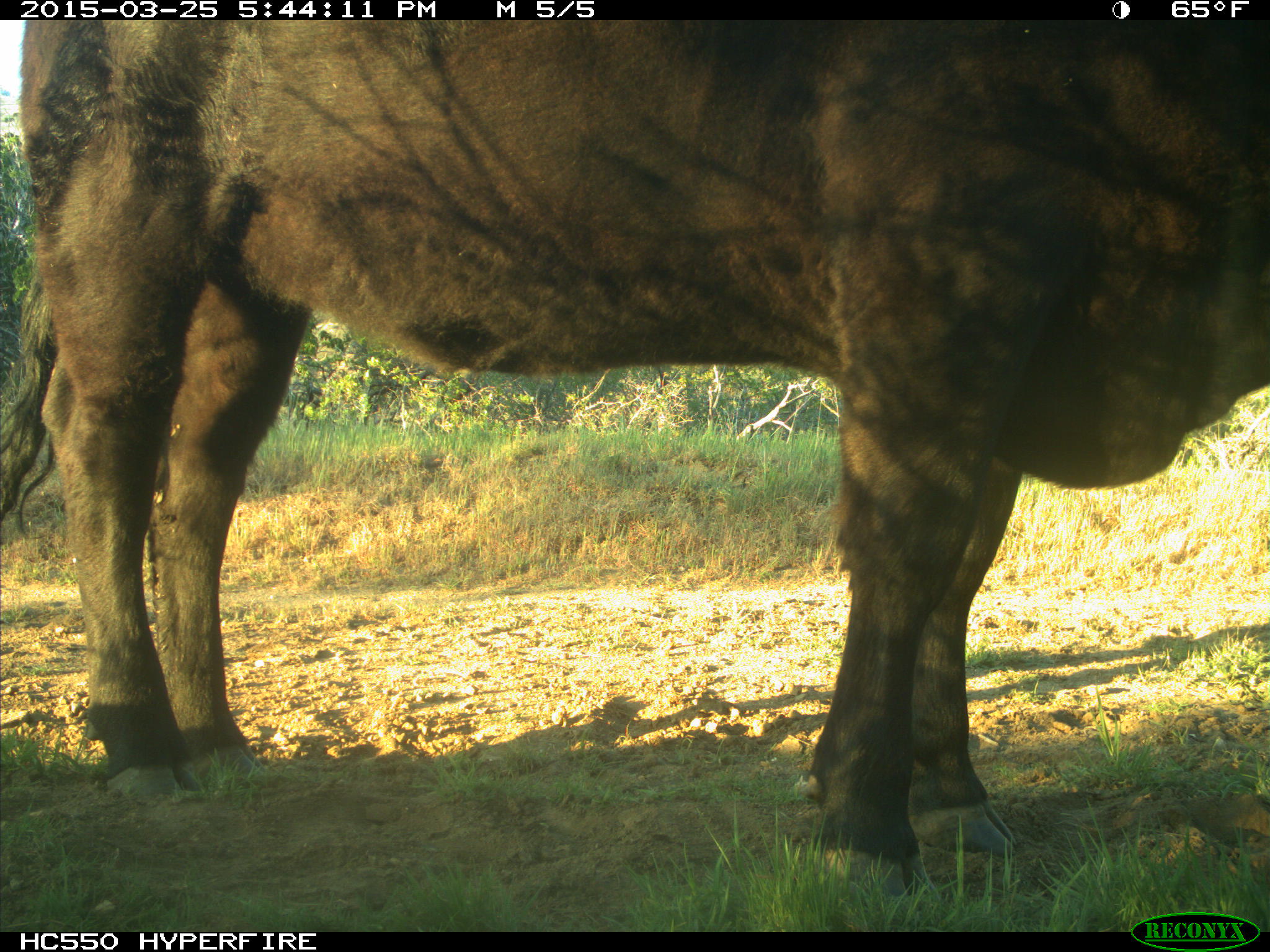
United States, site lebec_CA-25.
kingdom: Animalia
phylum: Chordata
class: Mammalia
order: Artiodactyla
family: Bovidae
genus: Bos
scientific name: Bos taurus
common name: domestic cow